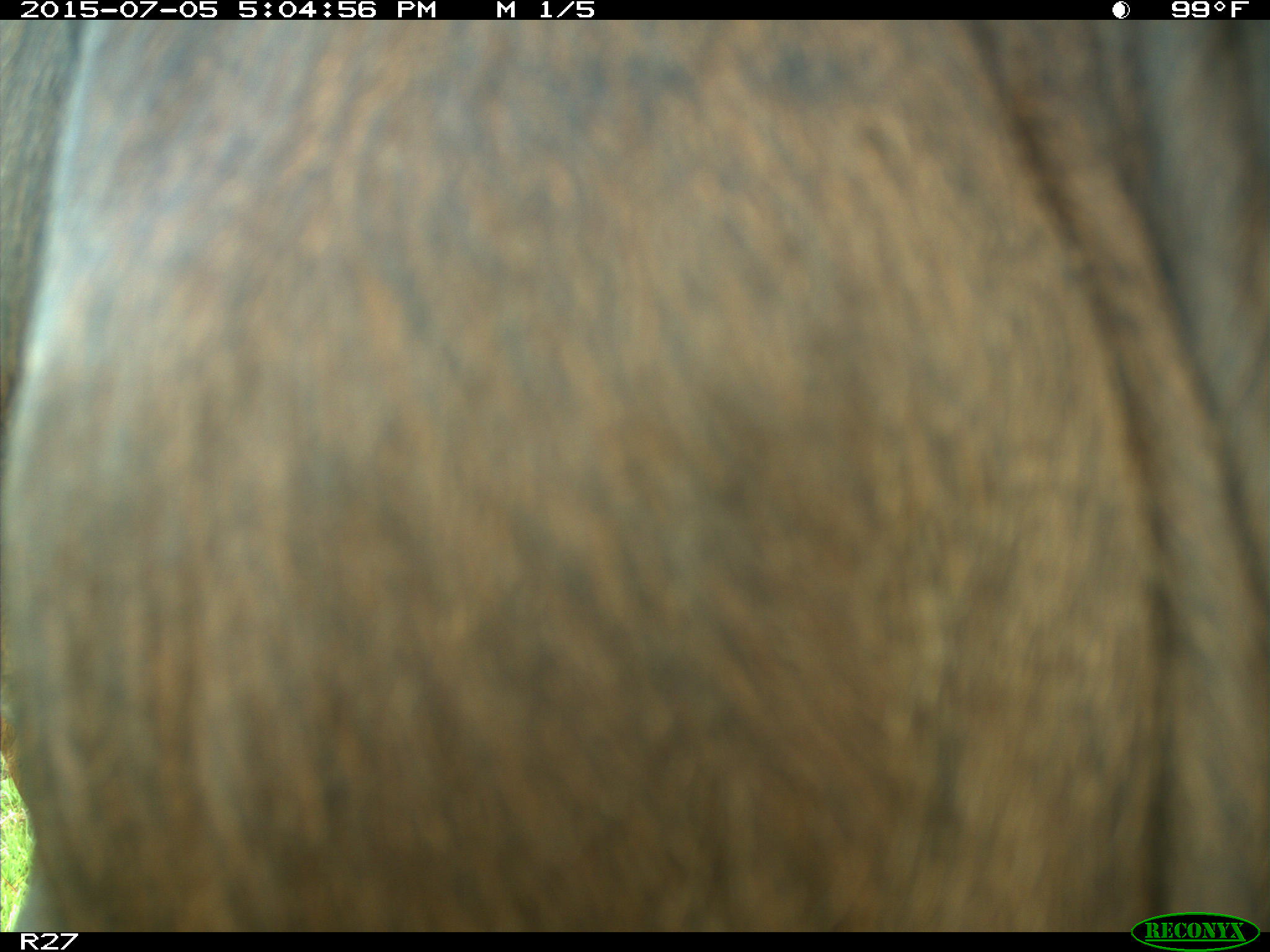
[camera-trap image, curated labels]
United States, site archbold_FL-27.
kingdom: Animalia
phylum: Chordata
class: Mammalia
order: Artiodactyla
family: Bovidae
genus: Bos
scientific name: Bos taurus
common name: domestic cow